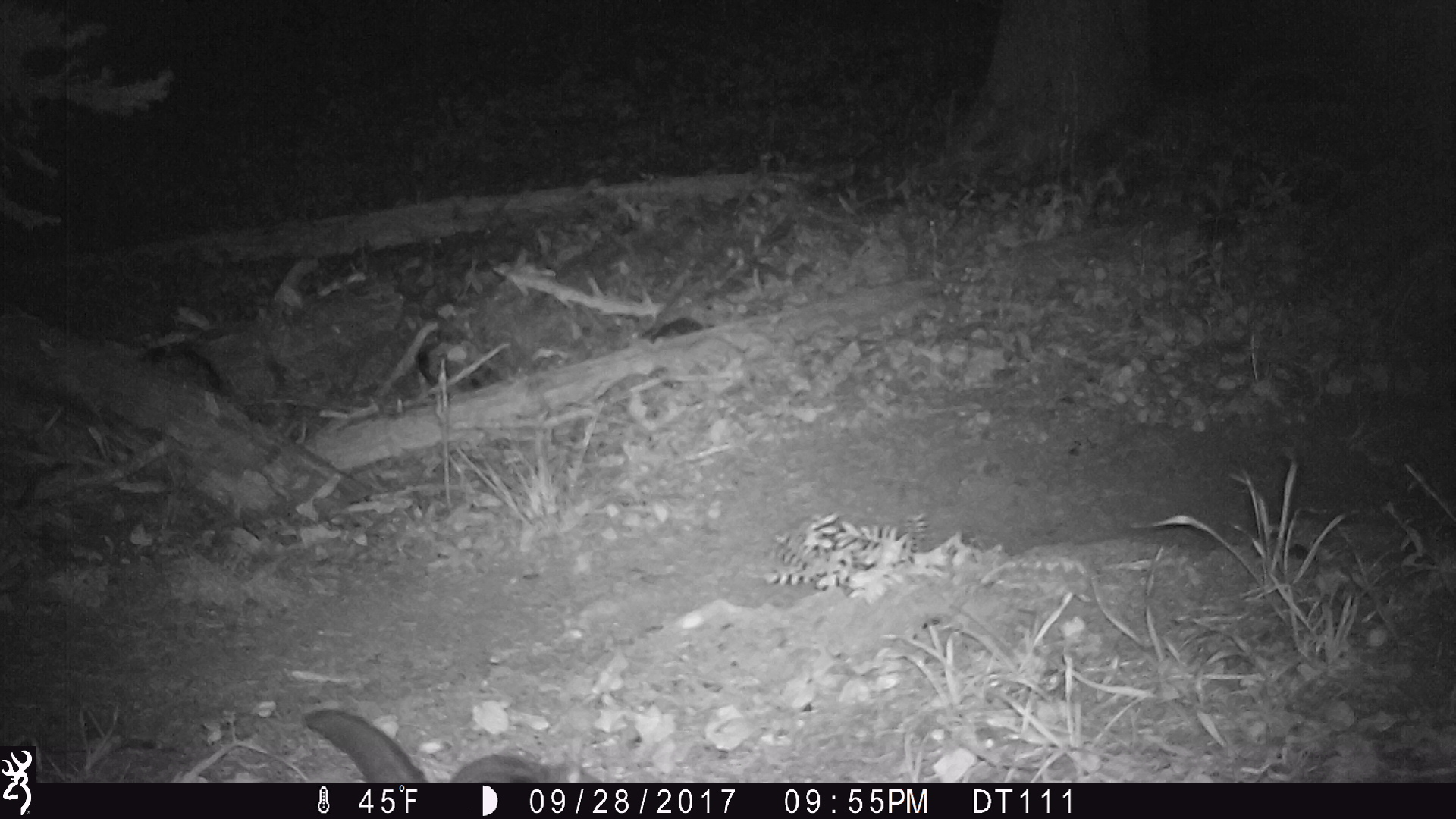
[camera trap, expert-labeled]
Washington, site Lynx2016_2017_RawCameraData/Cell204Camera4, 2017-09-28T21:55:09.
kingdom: Animalia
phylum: Chordata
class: Mammalia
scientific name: Mammalia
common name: small mammal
Small mammal (Mammalia). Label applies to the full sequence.